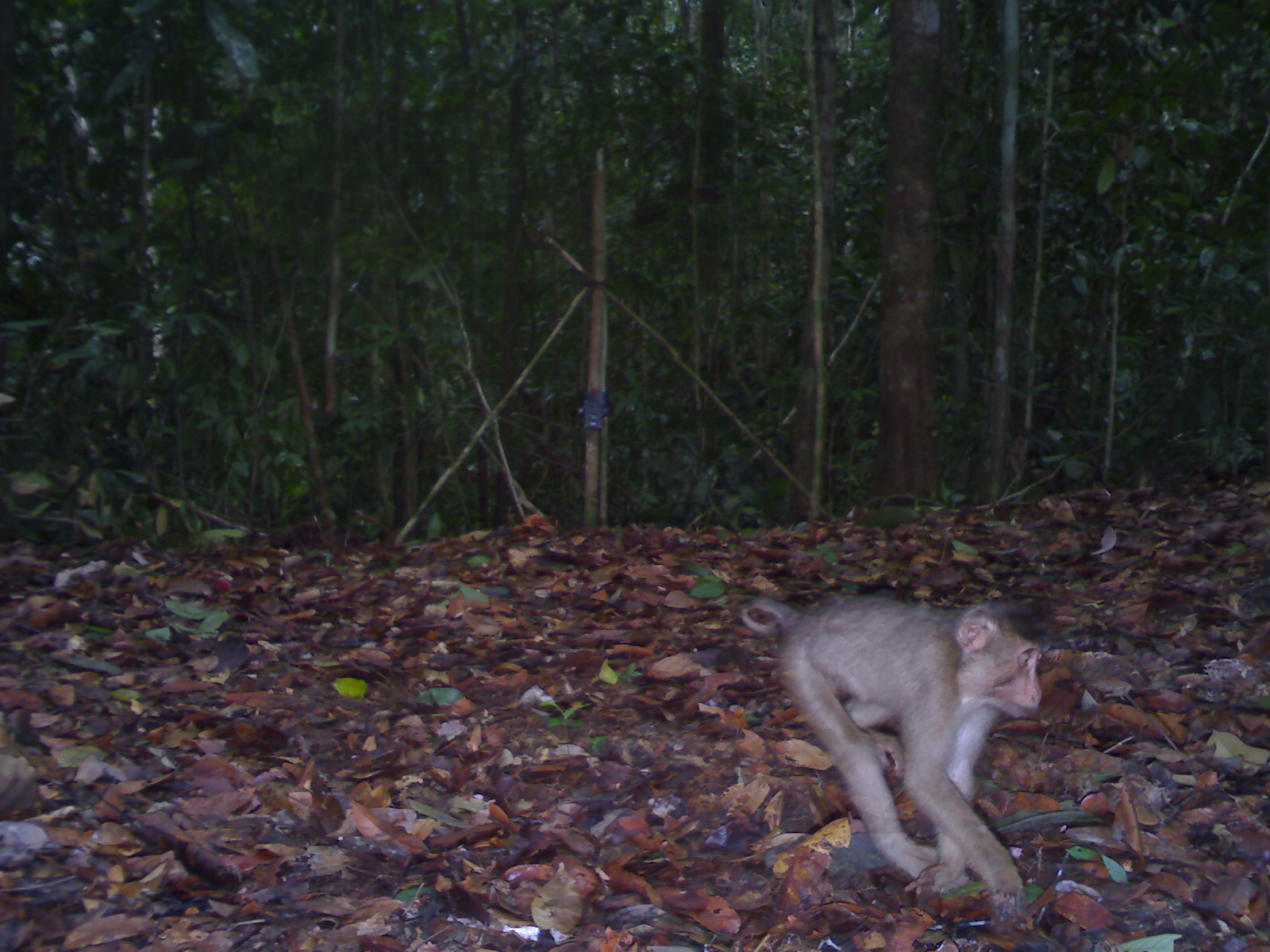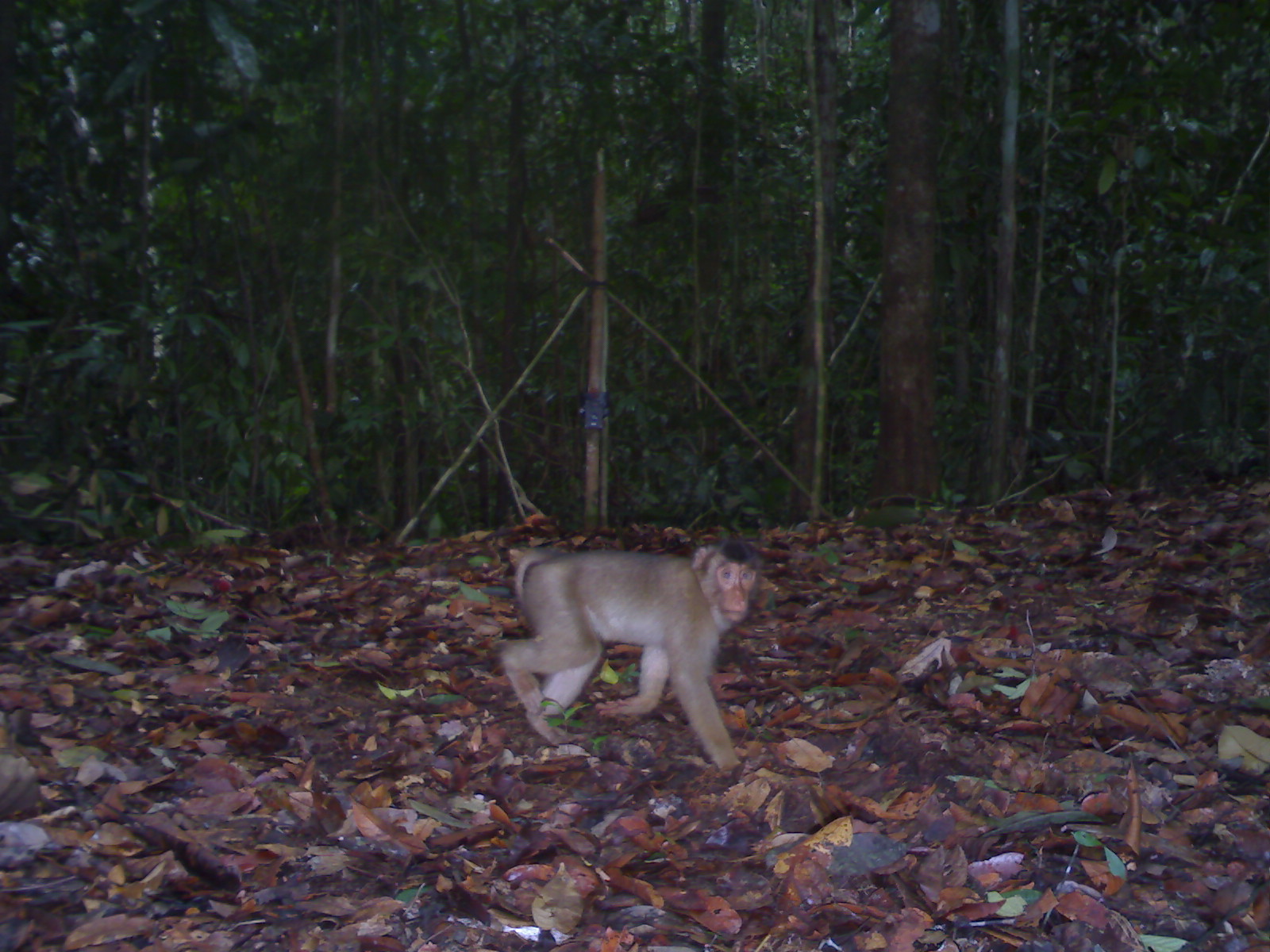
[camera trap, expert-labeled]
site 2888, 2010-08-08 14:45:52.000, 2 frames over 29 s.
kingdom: Animalia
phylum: Chordata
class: Mammalia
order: Primates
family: Cercopithecidae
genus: Macaca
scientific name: Macaca nemestrina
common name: southern pig-tailed macaque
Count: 1.